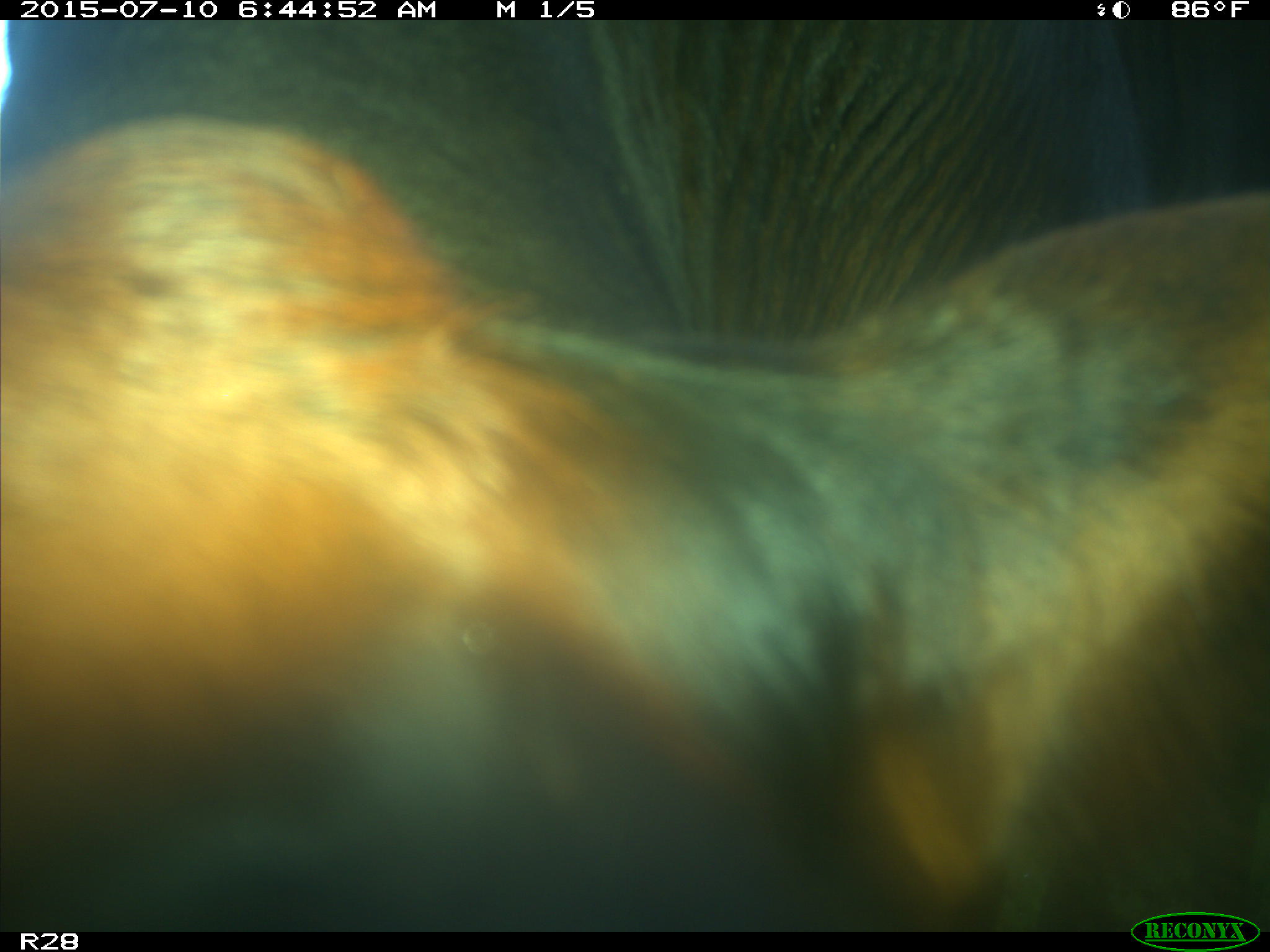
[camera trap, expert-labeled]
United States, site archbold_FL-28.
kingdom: Animalia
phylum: Chordata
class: Mammalia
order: Artiodactyla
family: Bovidae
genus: Bos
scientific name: Bos taurus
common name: domestic cow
Bos taurus (domestic cow).